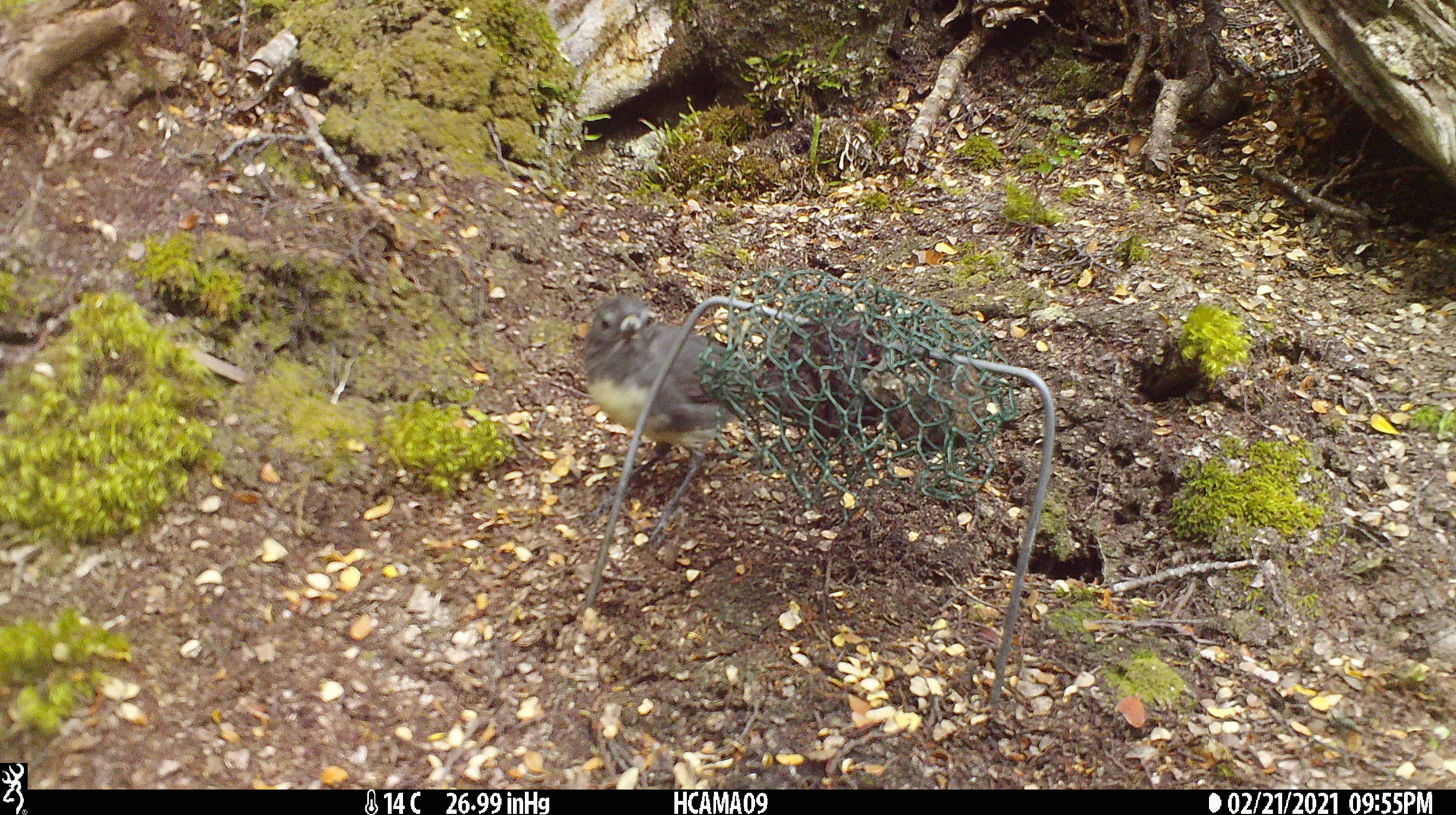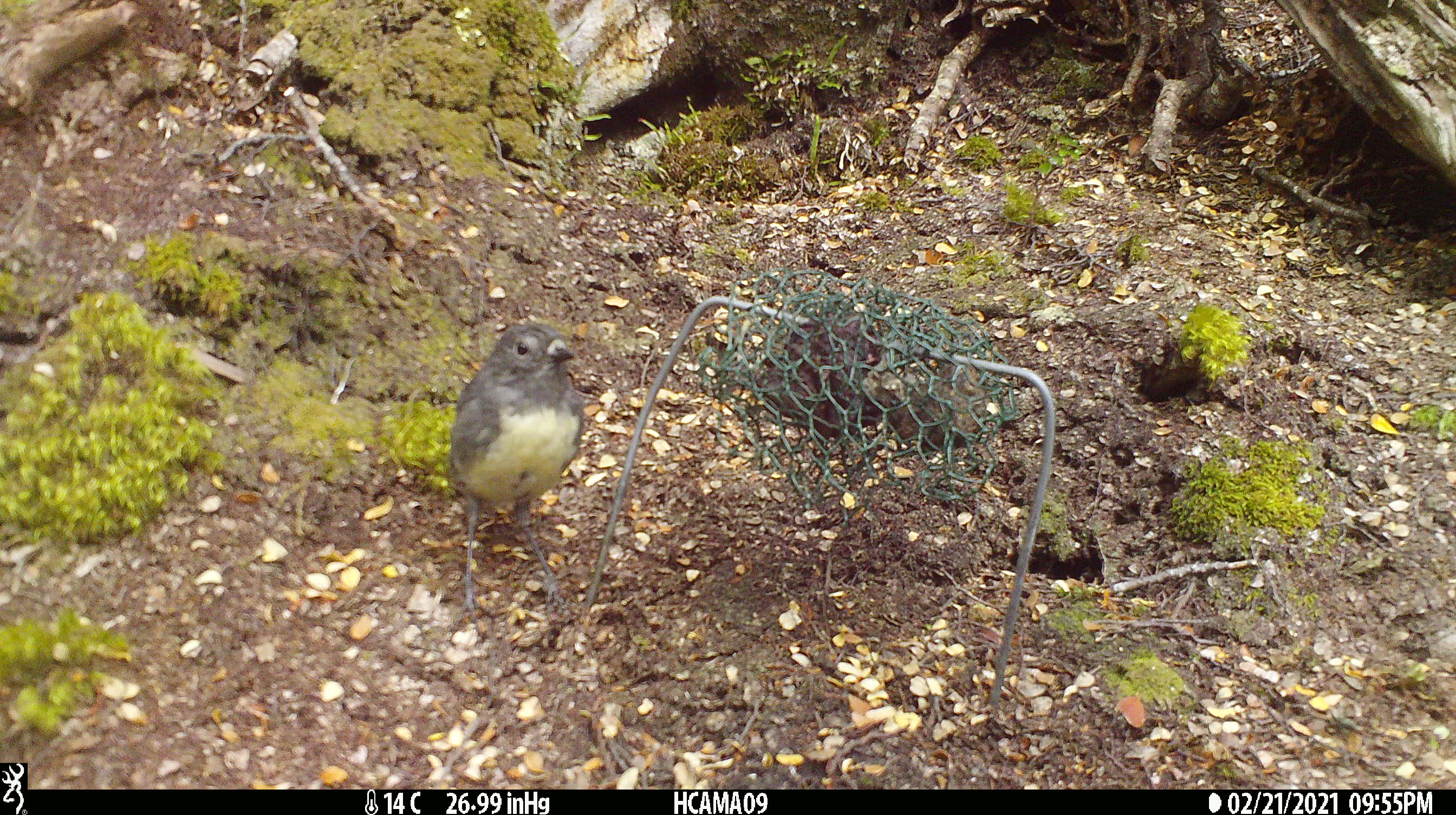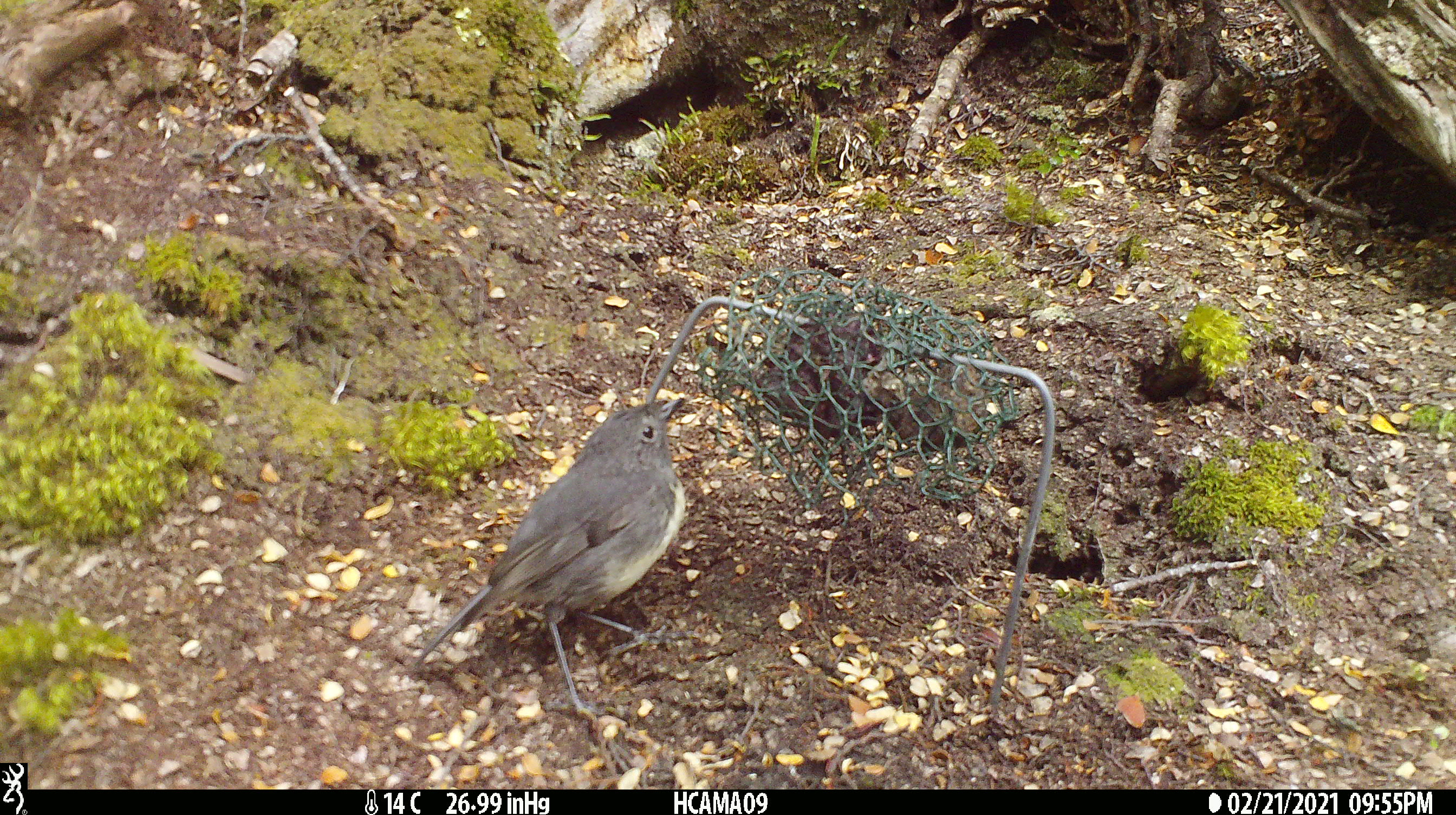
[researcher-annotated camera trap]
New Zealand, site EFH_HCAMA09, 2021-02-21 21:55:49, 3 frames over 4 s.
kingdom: Animalia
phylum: Chordata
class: Aves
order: Passeriformes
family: Petroicidae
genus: Petroica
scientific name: Petroica australis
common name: new zealand robin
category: robin